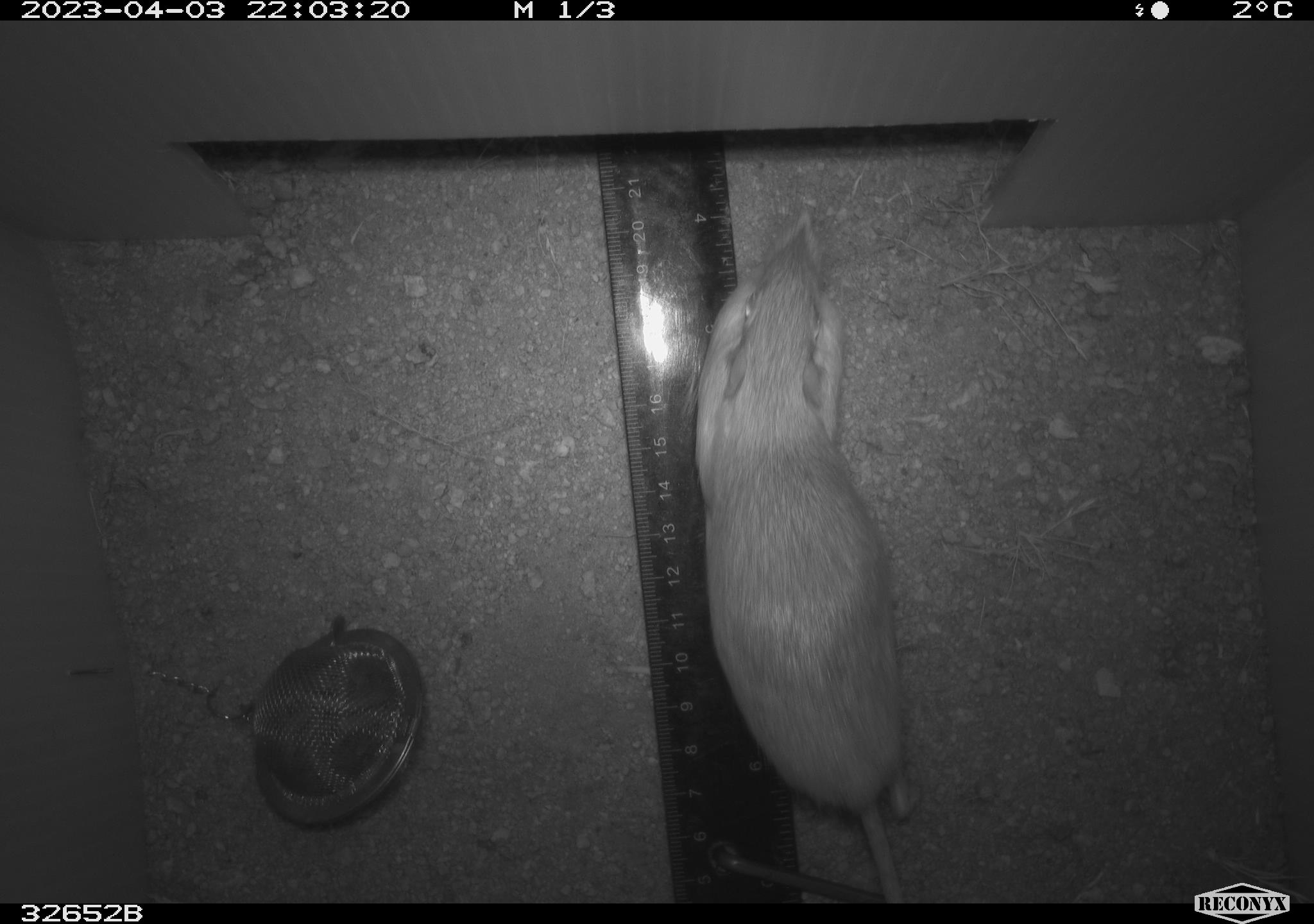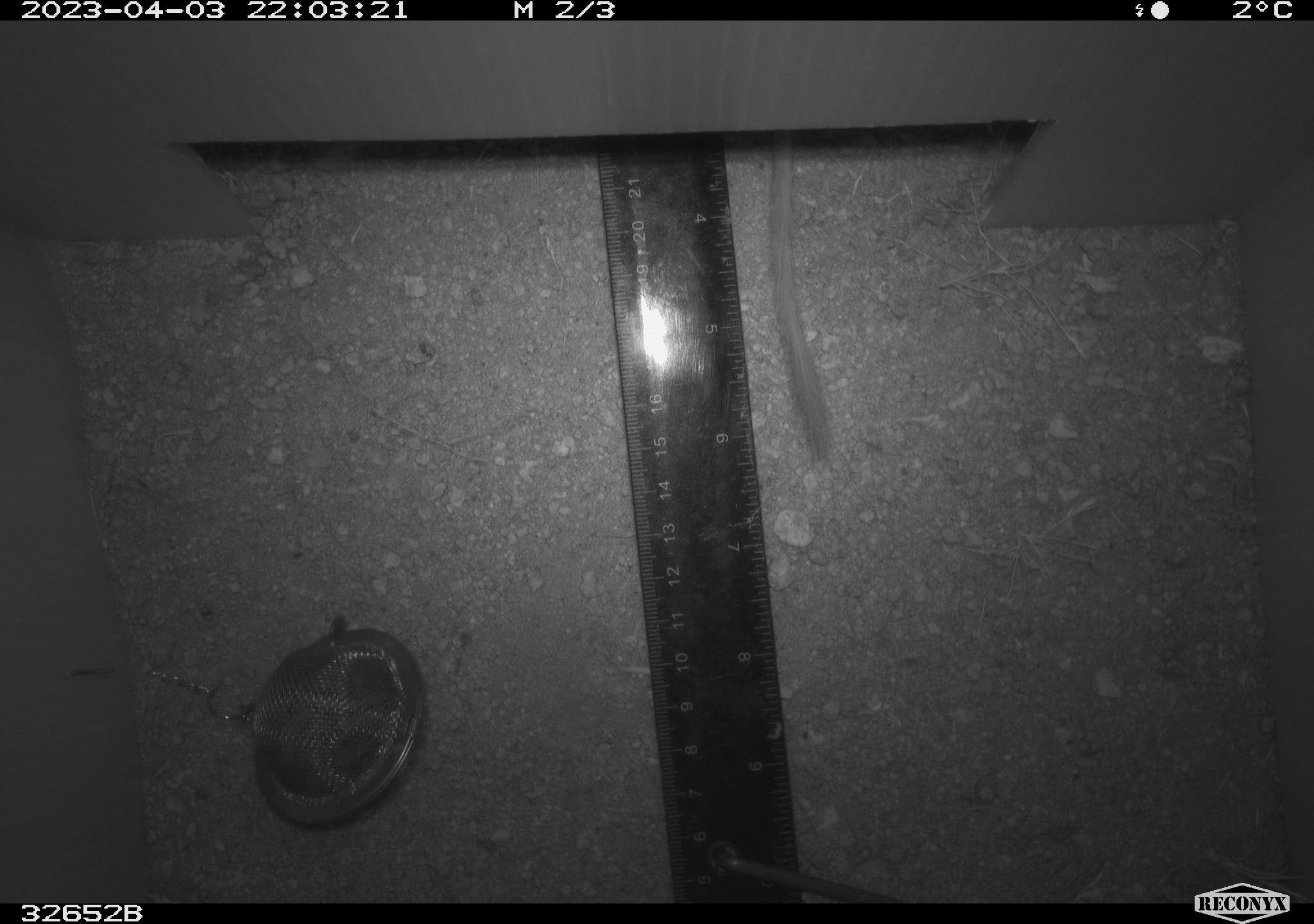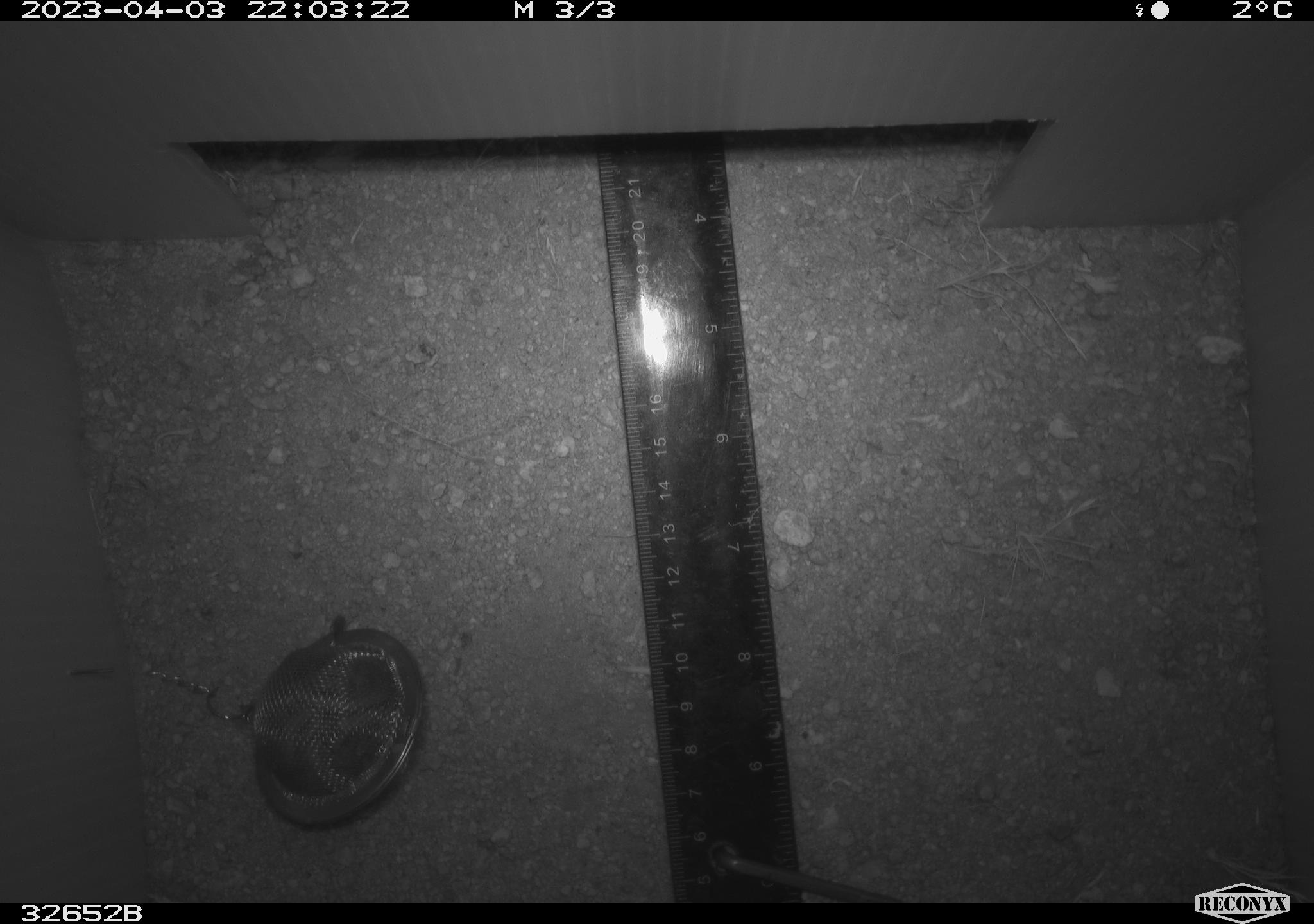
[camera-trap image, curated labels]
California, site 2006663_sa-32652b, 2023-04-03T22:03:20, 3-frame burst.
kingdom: Animalia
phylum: Chordata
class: Mammalia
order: Rodentia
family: Heteromyidae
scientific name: Heteromyidae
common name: kangaroo rats and pocket mice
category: heteromyidae family